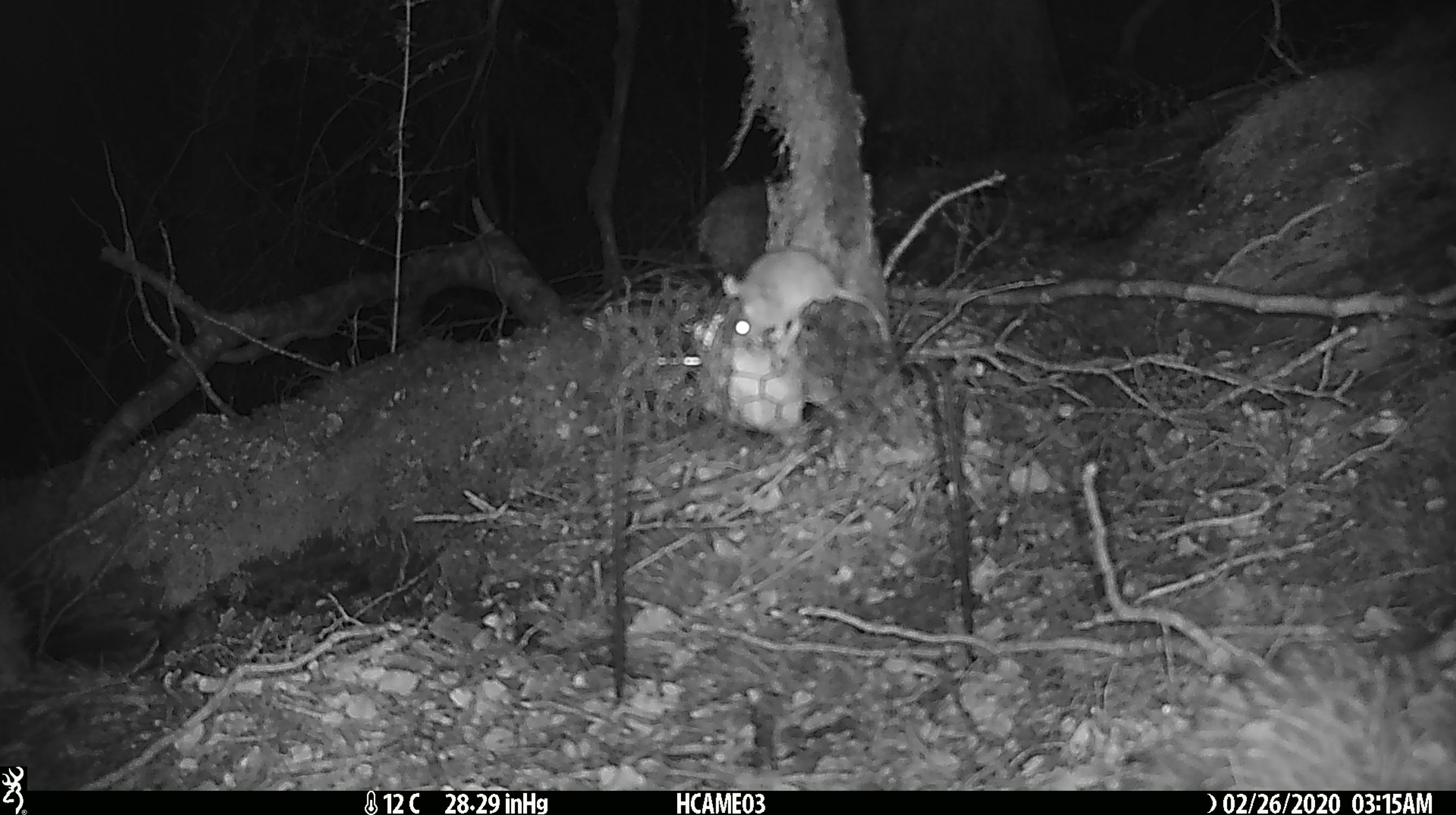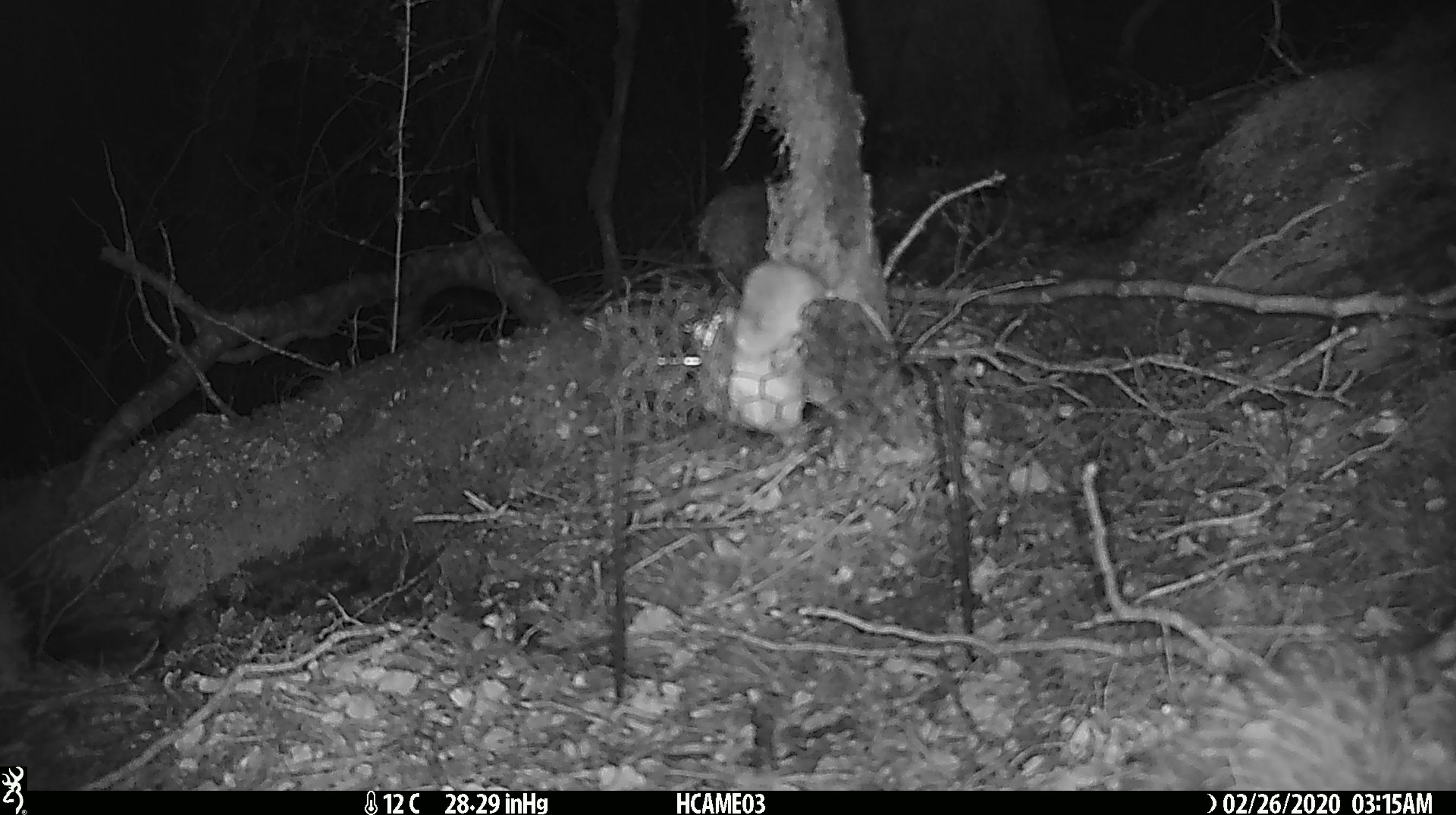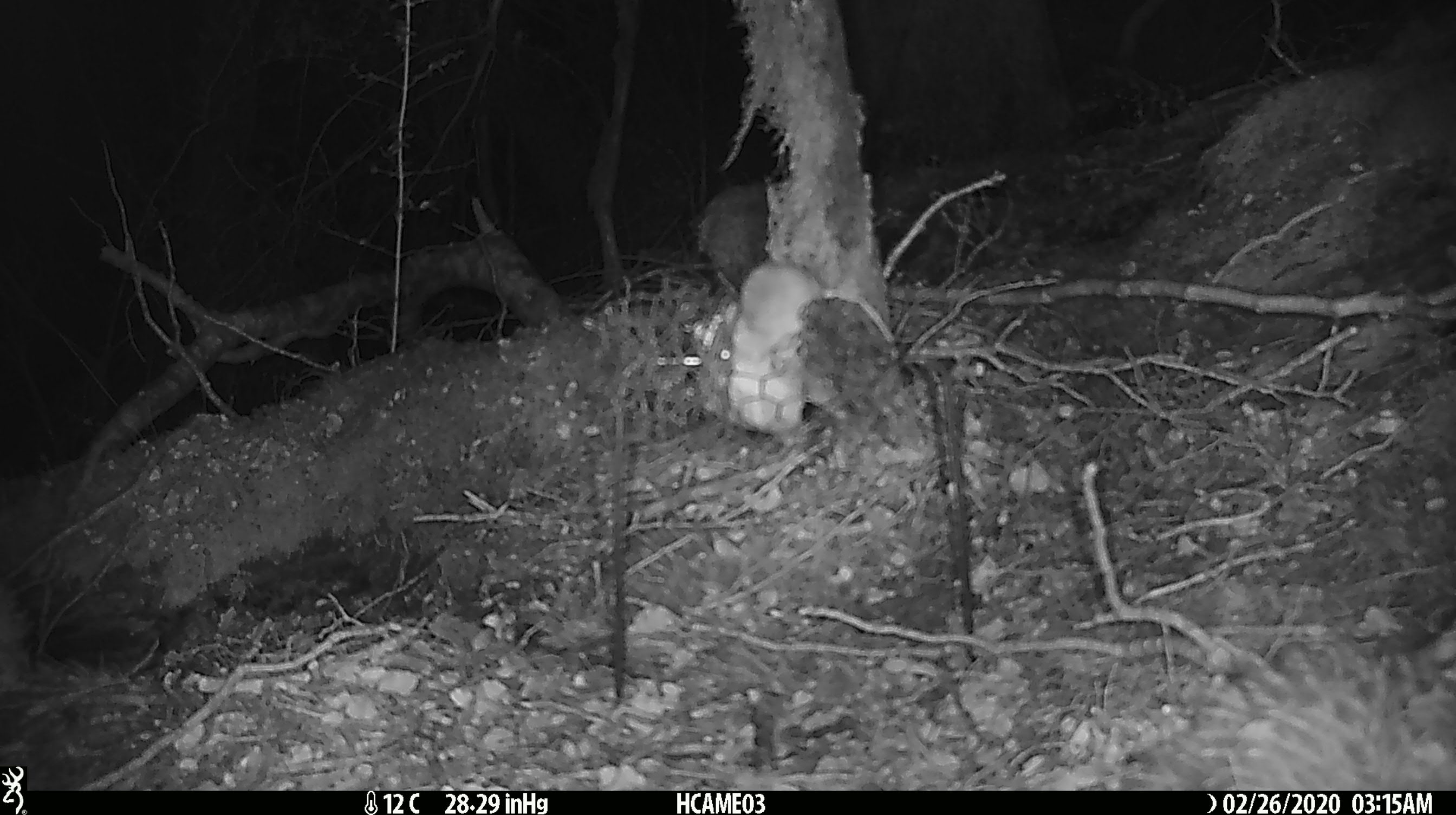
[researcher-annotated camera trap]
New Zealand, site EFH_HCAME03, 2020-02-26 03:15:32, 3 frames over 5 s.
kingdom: Animalia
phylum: Chordata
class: Mammalia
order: Rodentia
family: Muridae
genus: Mus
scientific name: Mus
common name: mouse